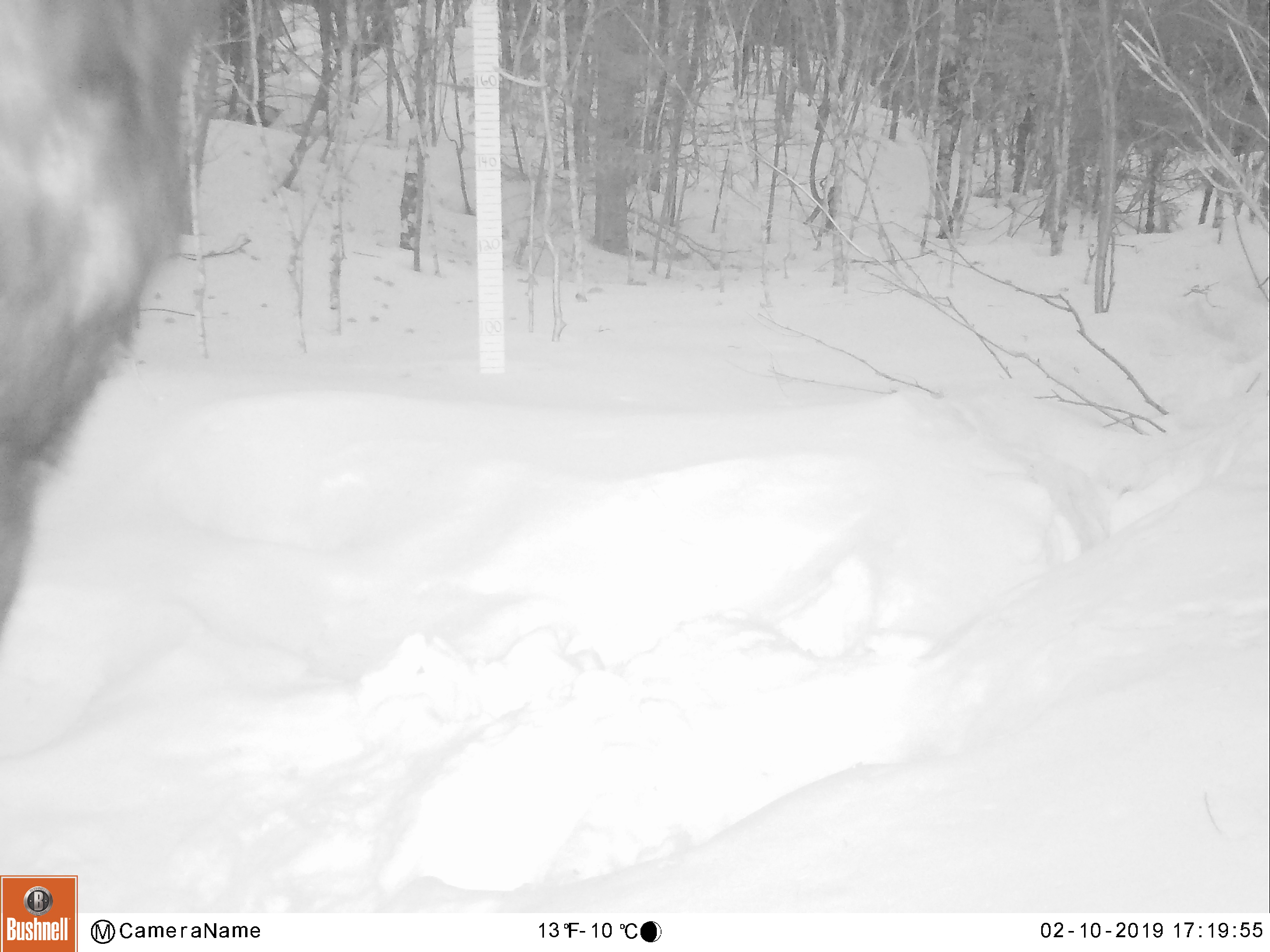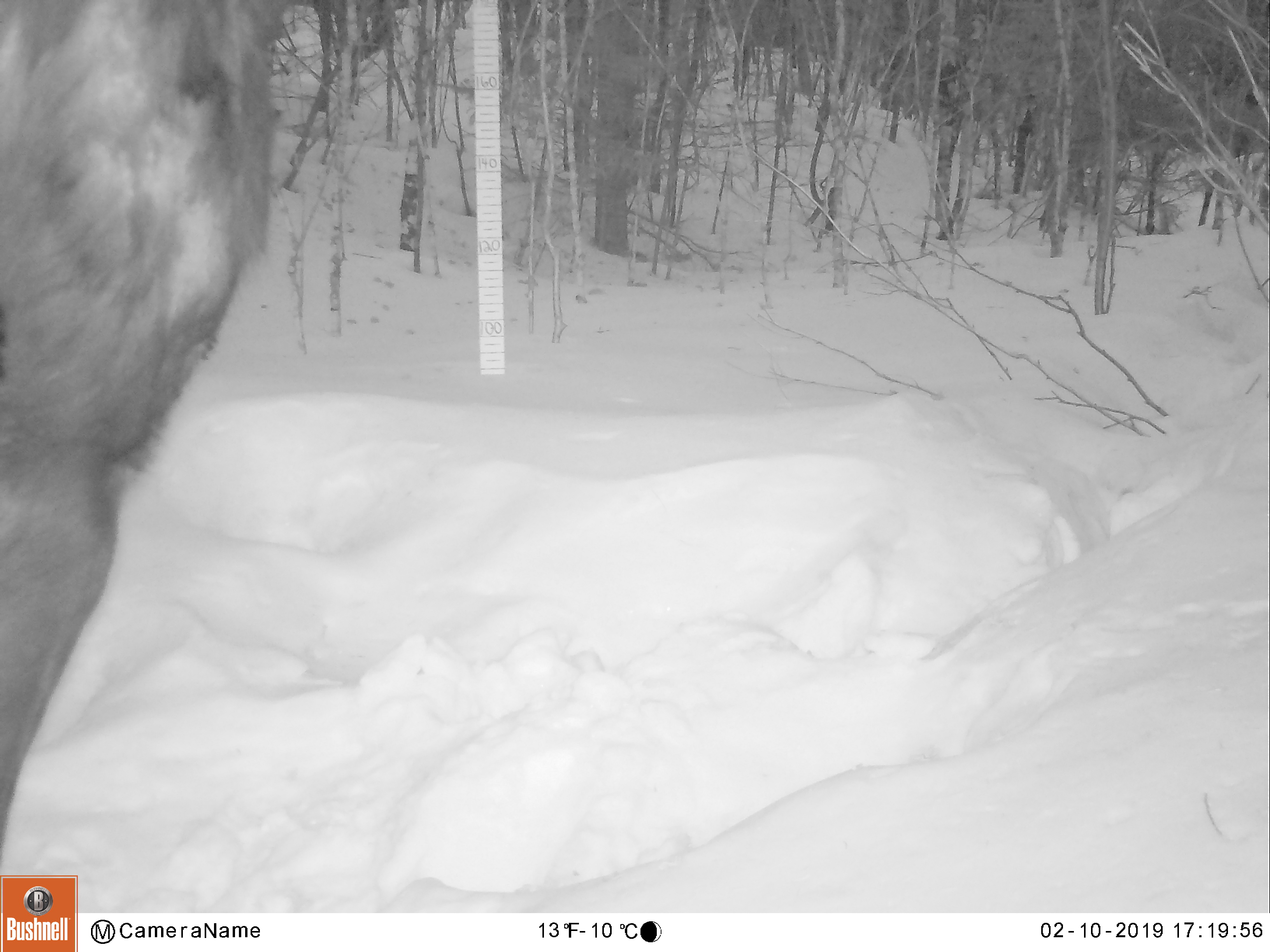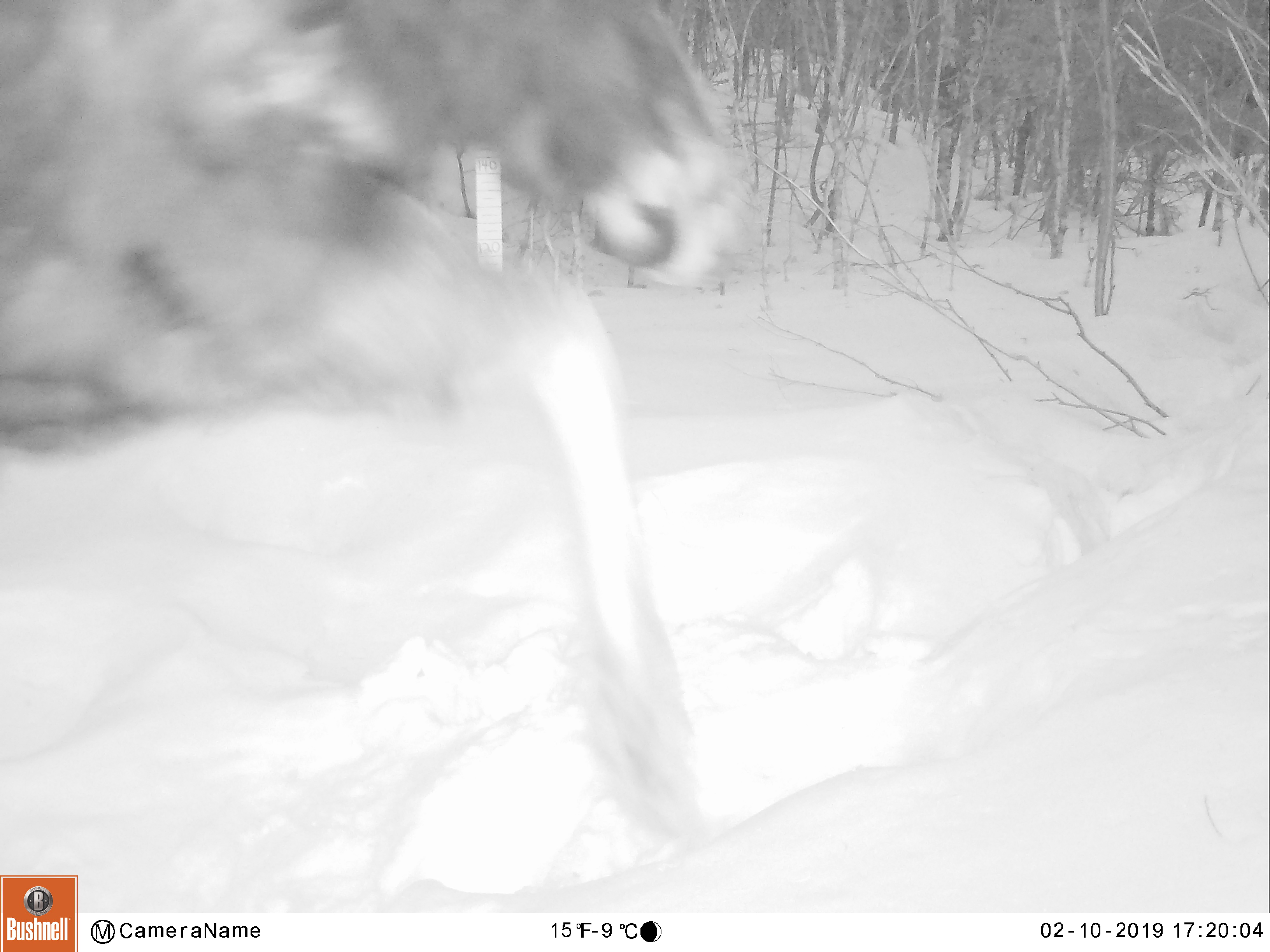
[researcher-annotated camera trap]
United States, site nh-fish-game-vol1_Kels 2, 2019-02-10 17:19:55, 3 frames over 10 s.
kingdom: Animalia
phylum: Chordata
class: Mammalia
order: Artiodactyla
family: Cervidae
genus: Alces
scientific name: Alces alces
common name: moose